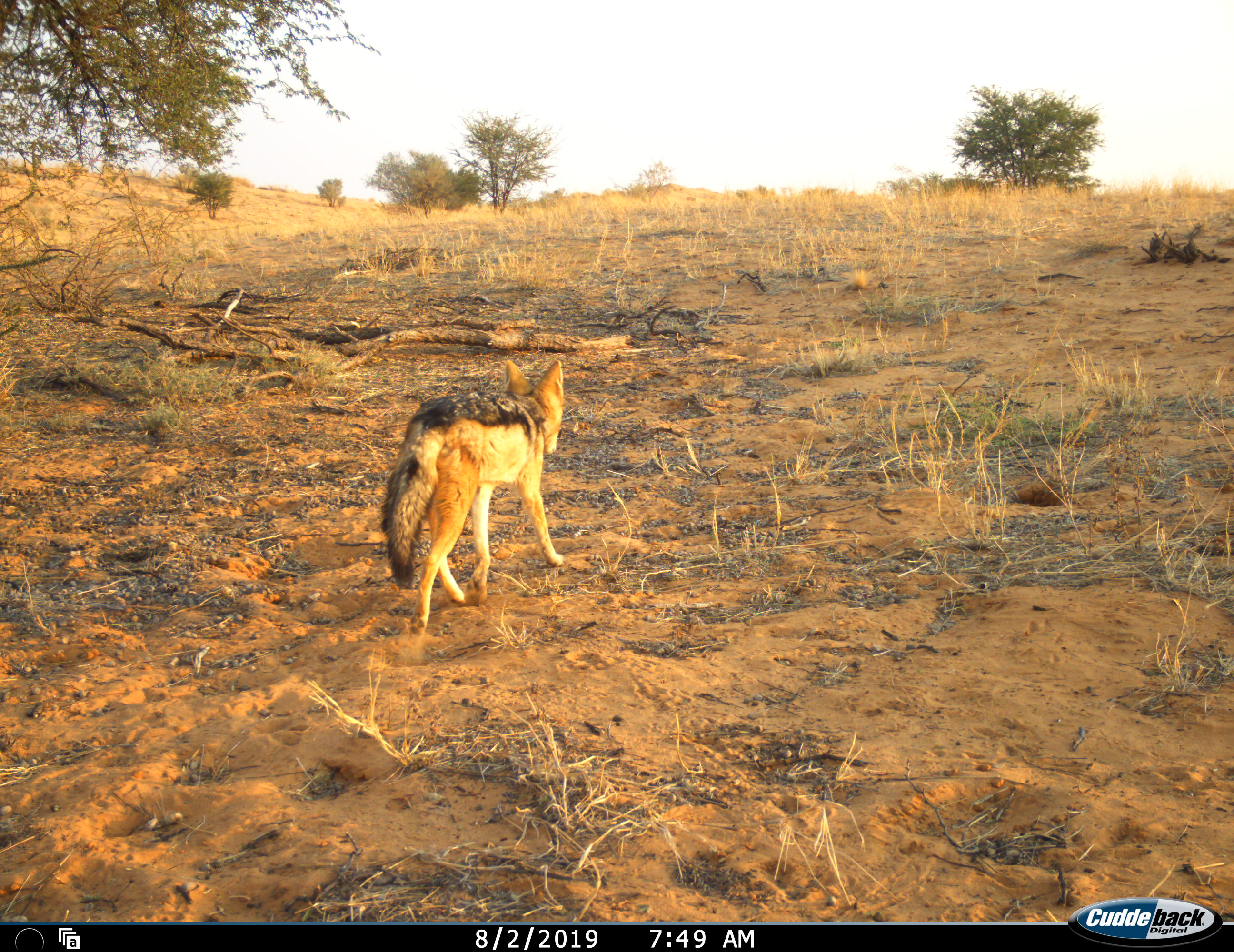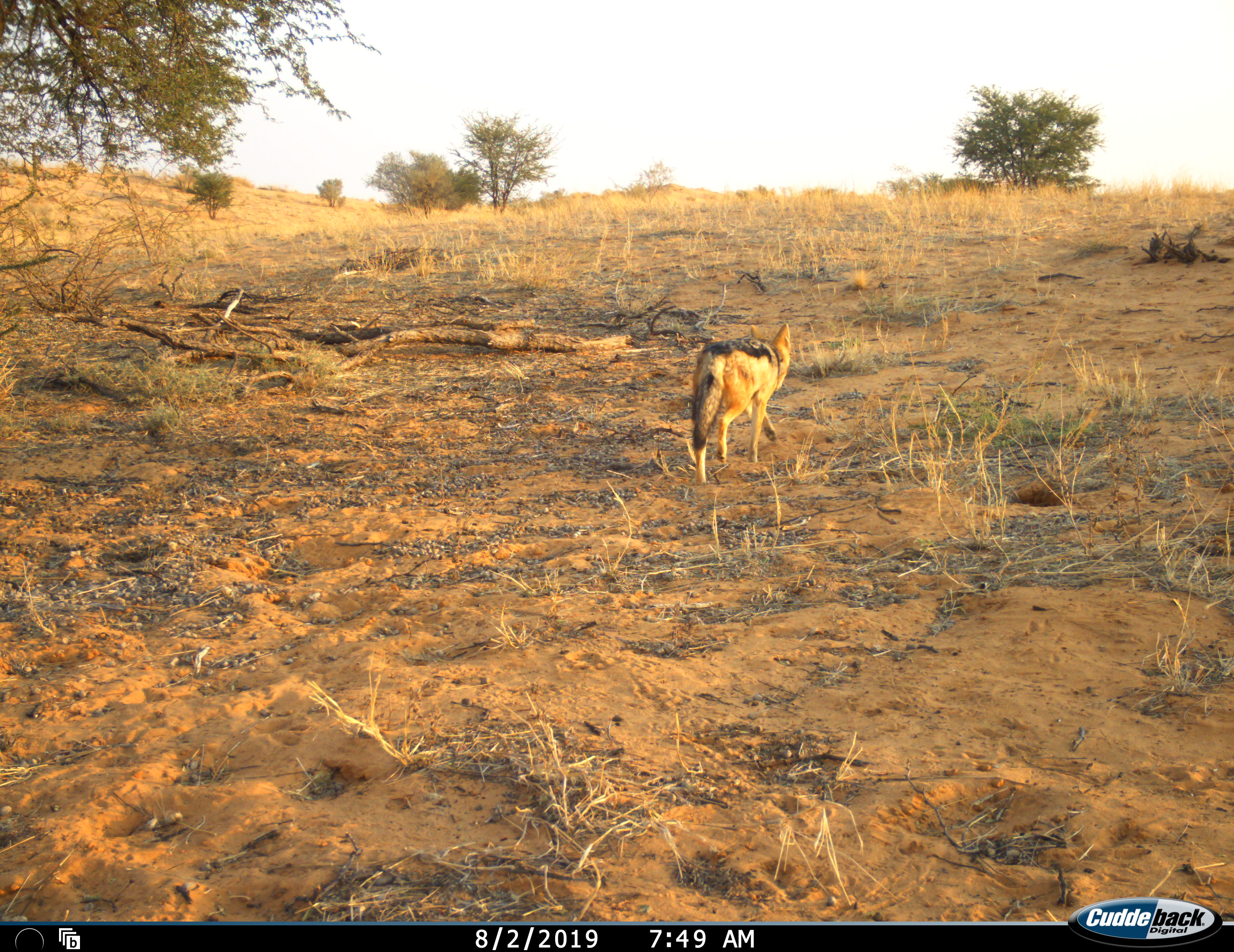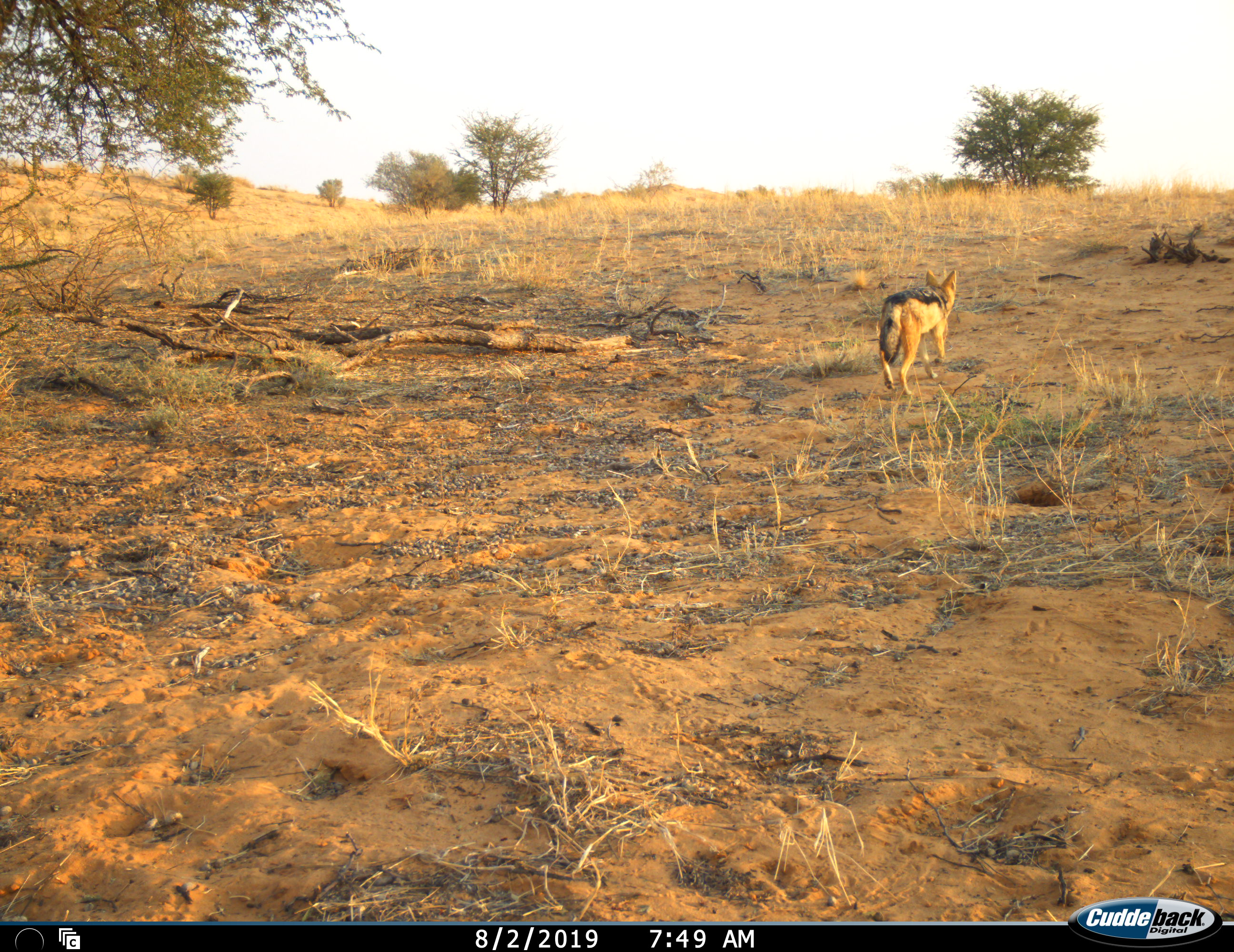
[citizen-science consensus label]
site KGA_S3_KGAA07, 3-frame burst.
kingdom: Animalia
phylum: Chordata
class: Mammalia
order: Carnivora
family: Canidae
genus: Lupulella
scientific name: Lupulella mesomelas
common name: black-backed jackal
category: jackalblackbacked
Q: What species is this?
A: Jackalblackbacked (black-backed jackal) (Lupulella mesomelas).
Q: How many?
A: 1.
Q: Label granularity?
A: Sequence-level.